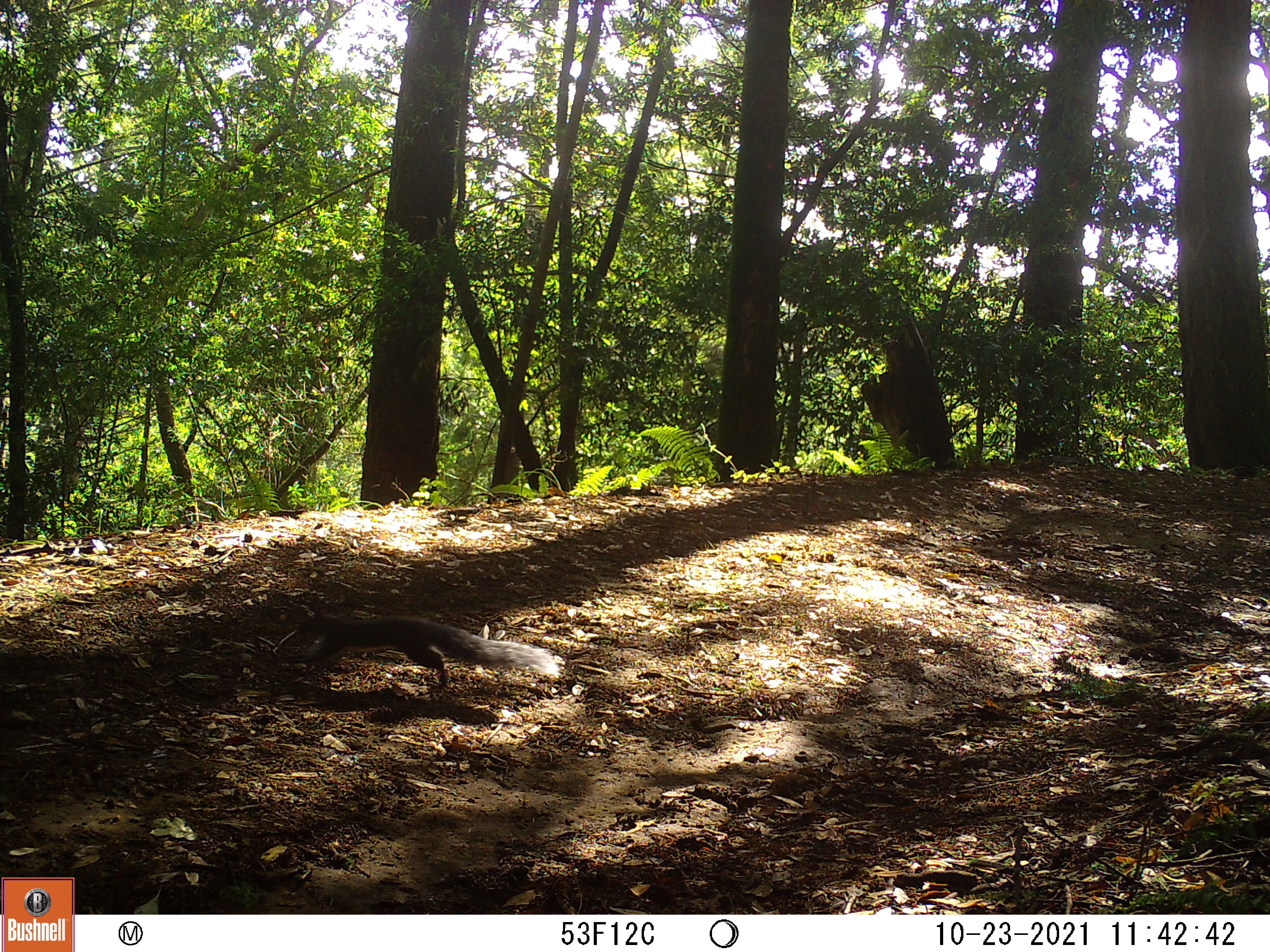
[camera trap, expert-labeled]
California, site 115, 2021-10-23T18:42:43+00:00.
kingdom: Animalia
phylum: Chordata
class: Mammalia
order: Rodentia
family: Sciuridae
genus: Sciurus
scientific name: Sciurus griseus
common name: western gray squirrel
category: western grey squirrel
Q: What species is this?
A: Western grey squirrel (western gray squirrel) (Sciurus griseus).